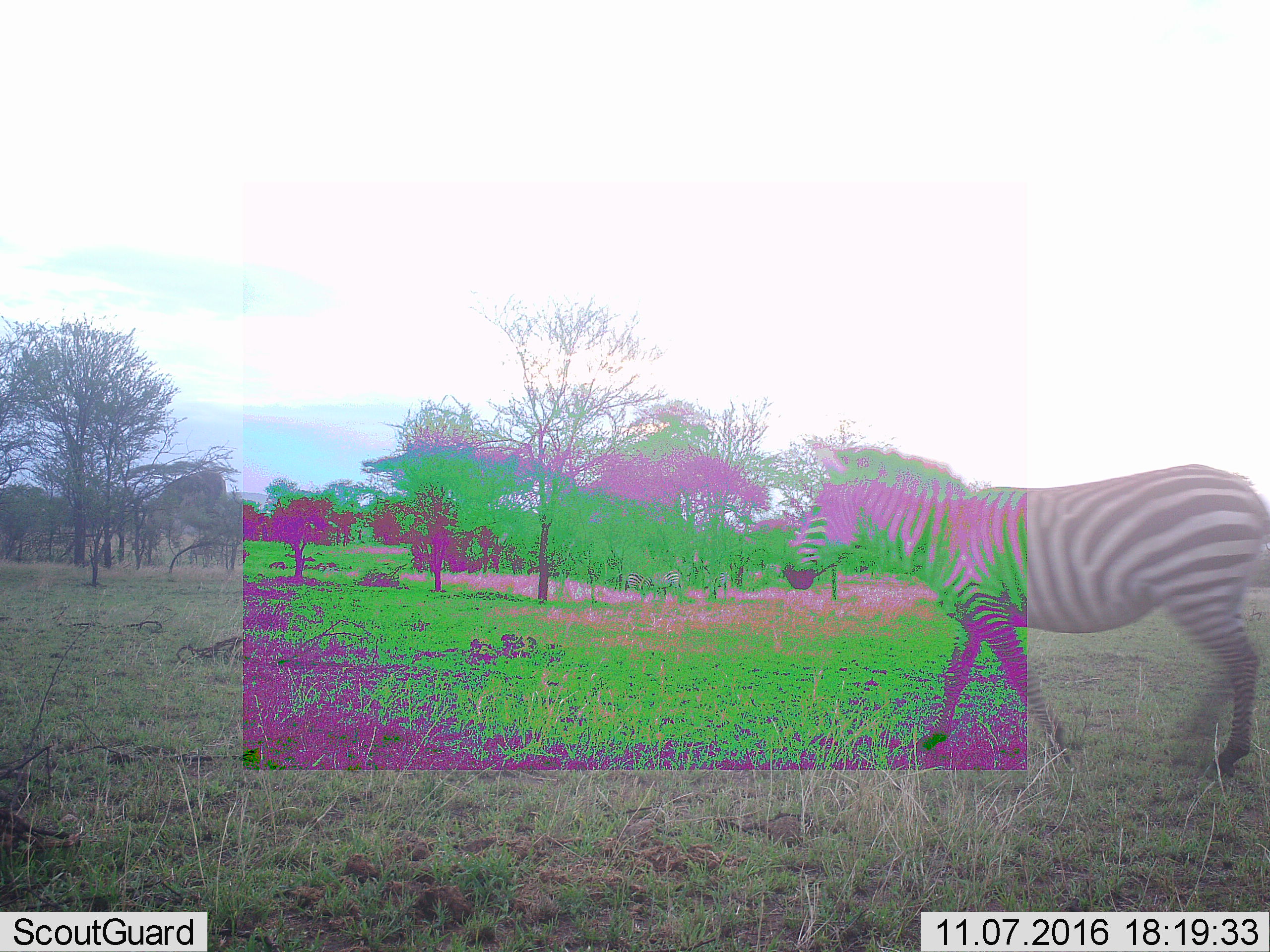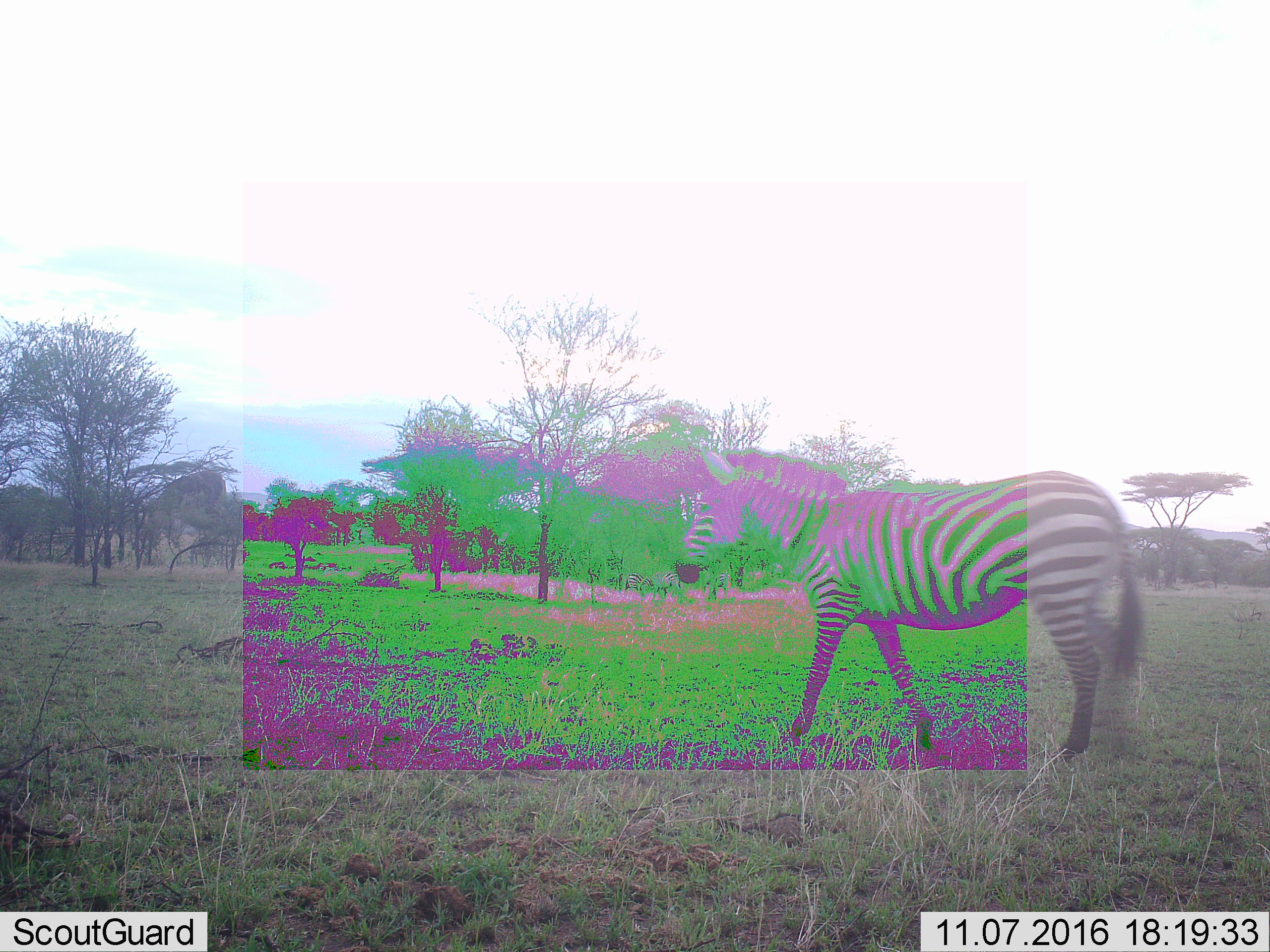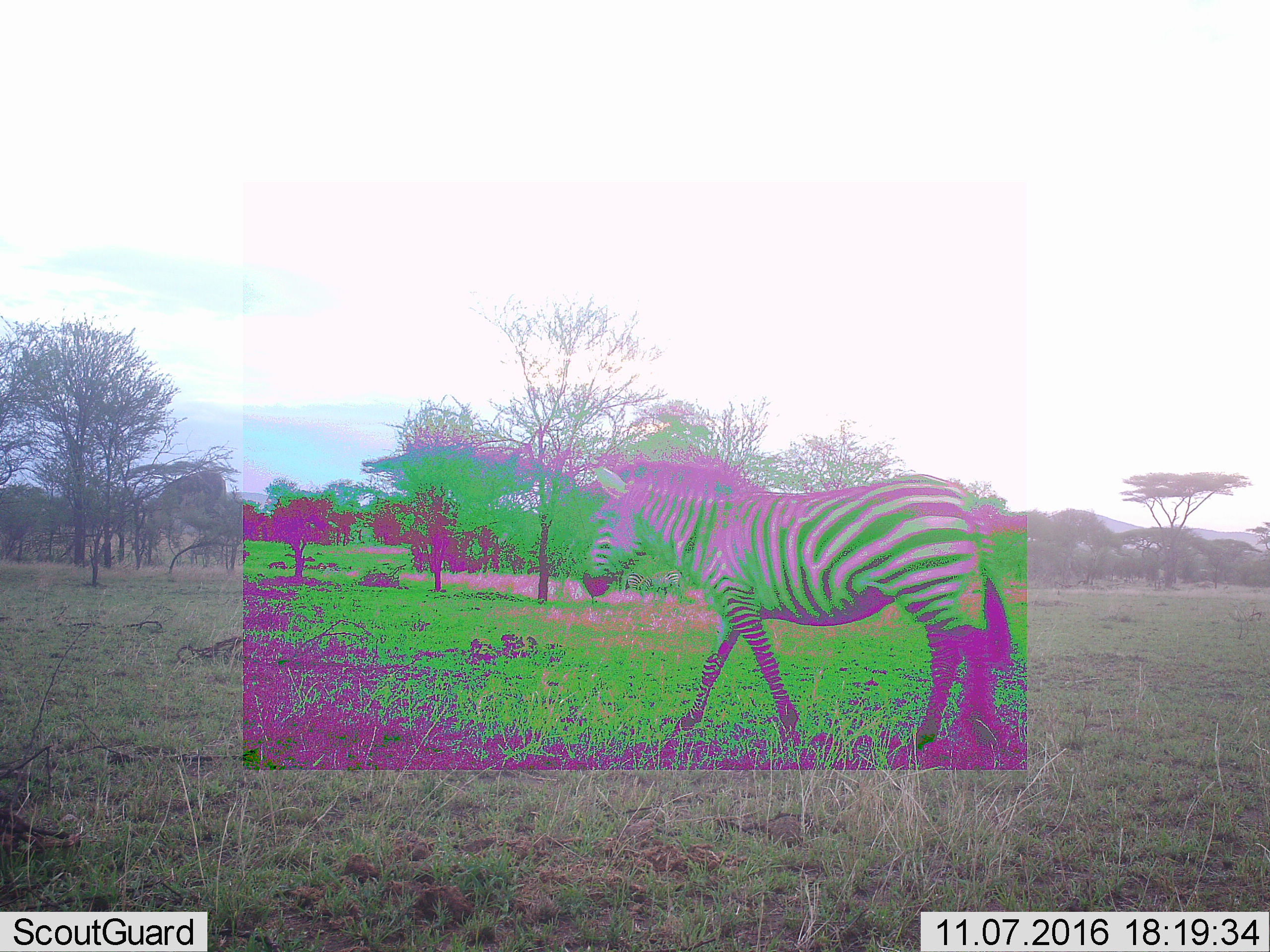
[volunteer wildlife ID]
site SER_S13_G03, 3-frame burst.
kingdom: Animalia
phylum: Chordata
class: Mammalia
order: Perissodactyla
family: Equidae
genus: Equus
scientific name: Equus quagga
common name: plains zebra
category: zebraplains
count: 1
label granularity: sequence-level